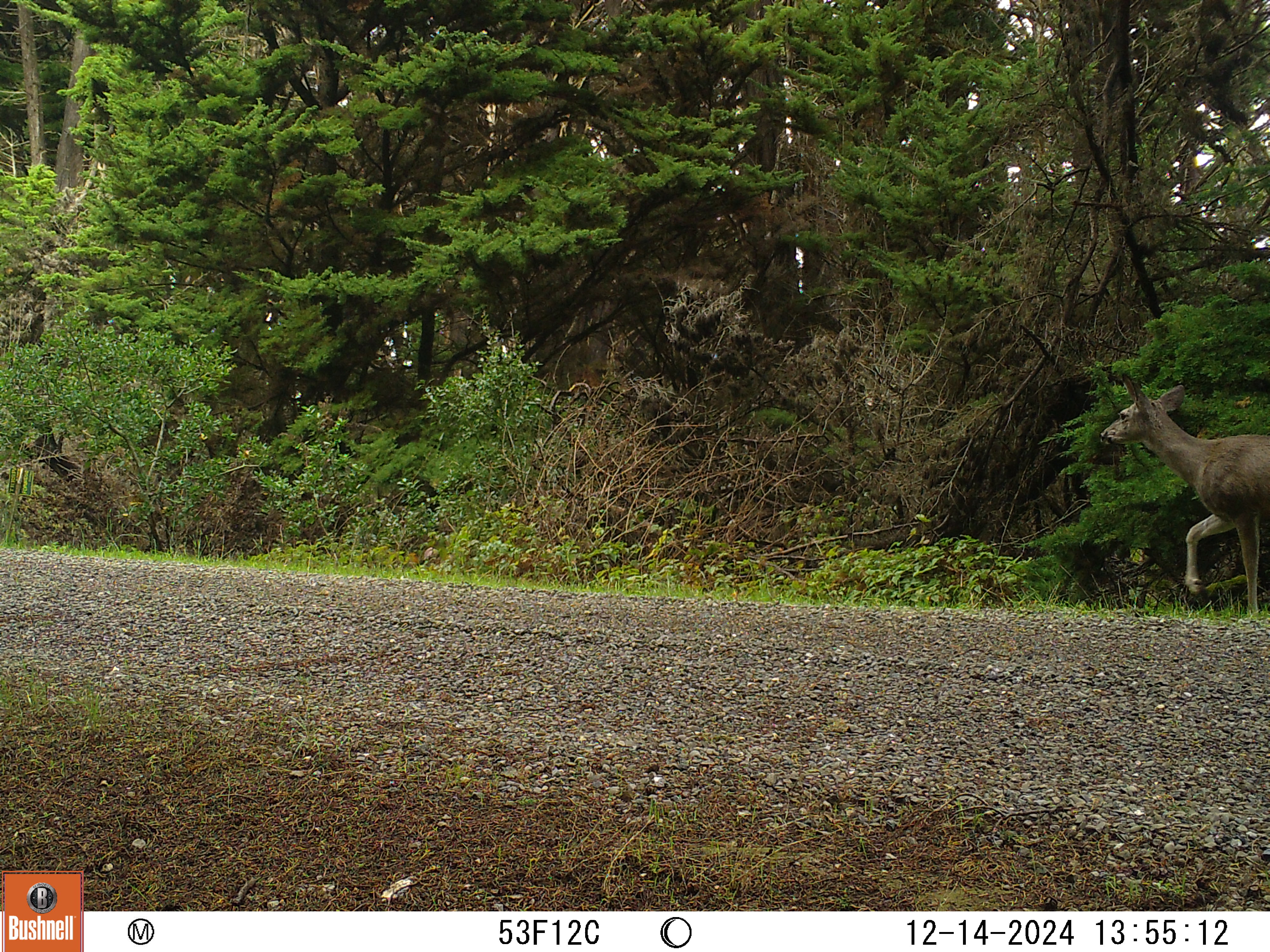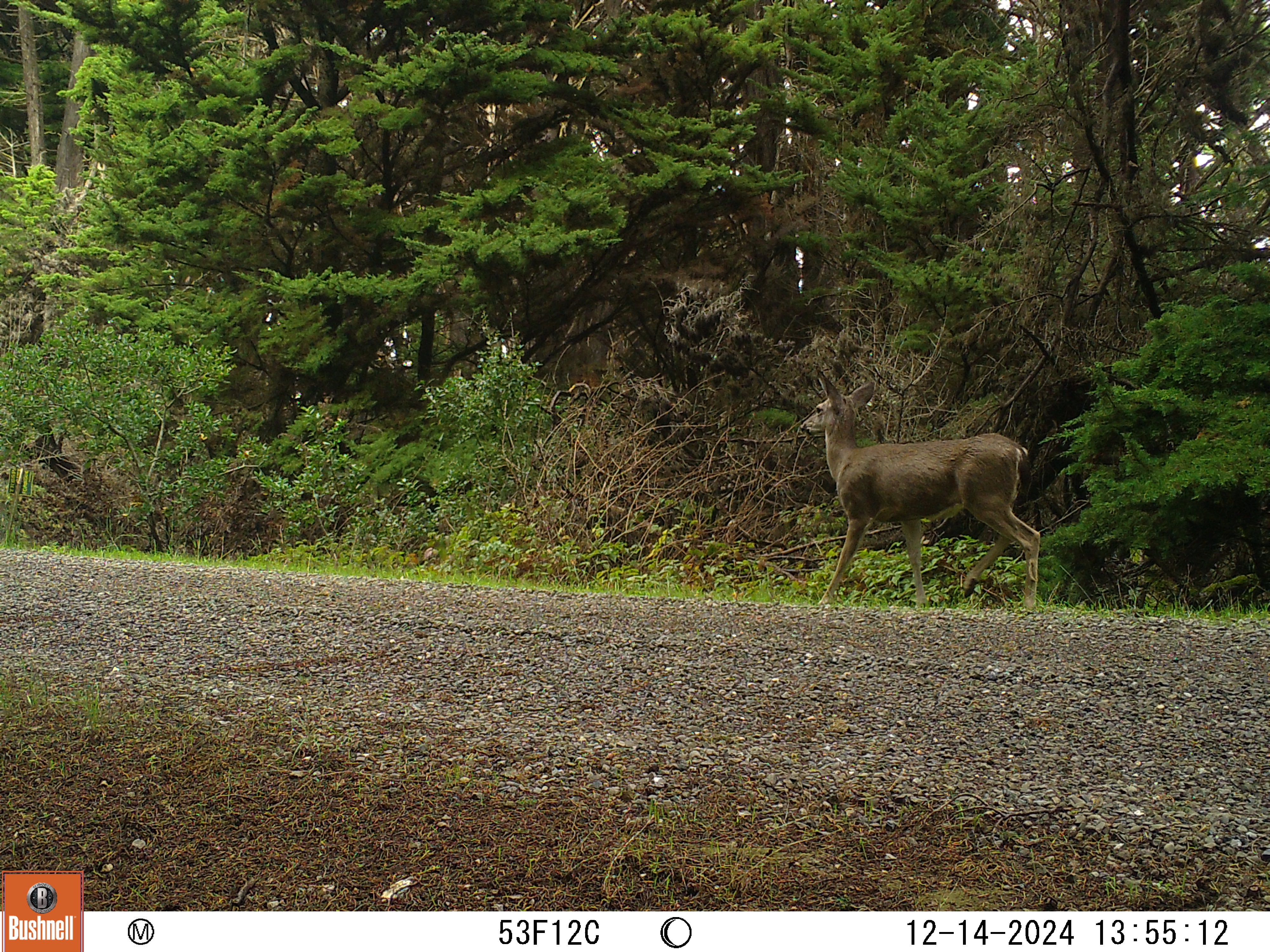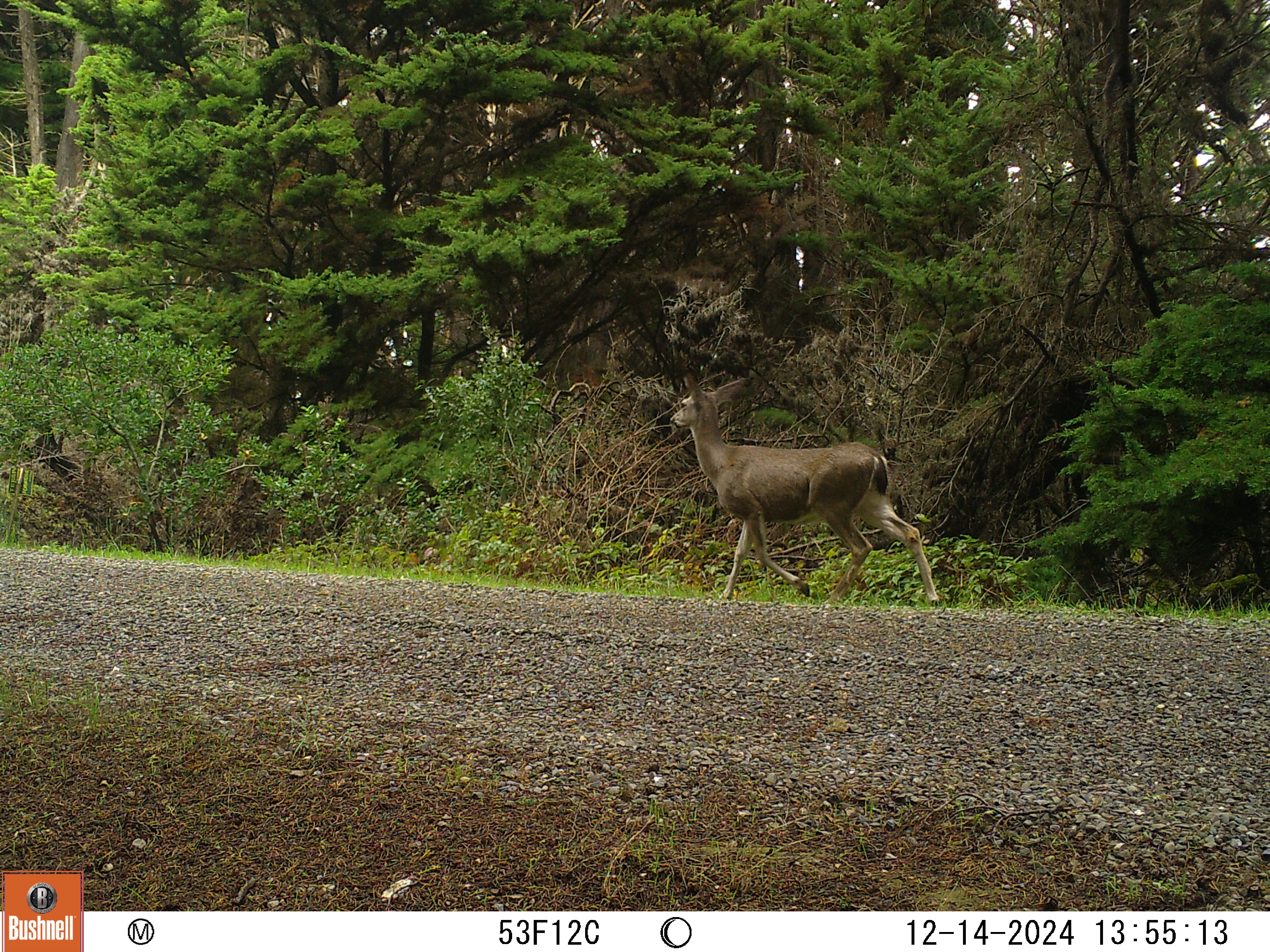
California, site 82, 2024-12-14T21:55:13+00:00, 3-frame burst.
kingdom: Animalia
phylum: Chordata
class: Mammalia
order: Artiodactyla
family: Cervidae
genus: Odocoileus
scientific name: Odocoileus hemionus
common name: mule deer